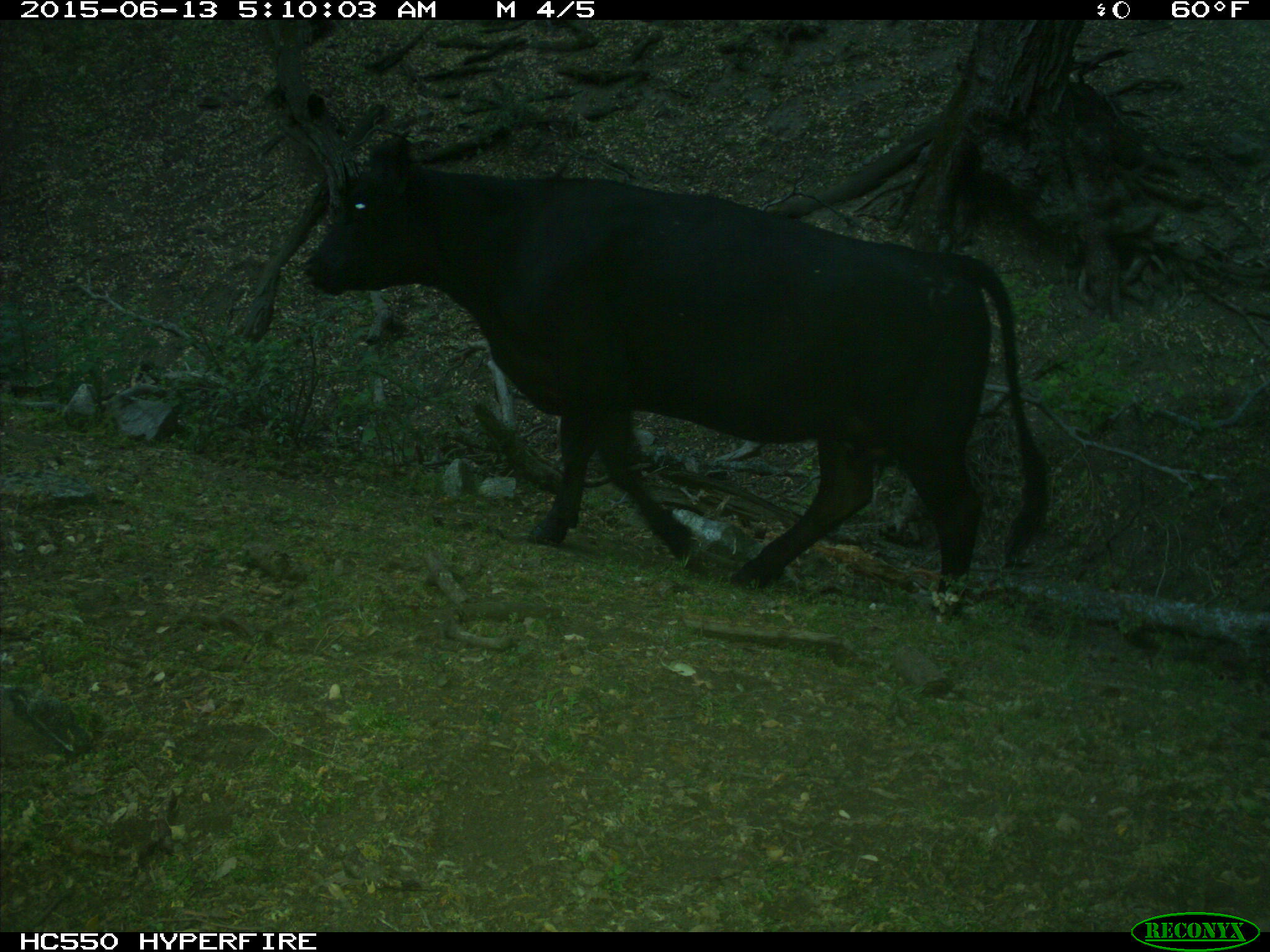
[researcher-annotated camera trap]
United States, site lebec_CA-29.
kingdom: Animalia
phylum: Chordata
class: Mammalia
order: Artiodactyla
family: Bovidae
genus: Bos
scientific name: Bos taurus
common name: domestic cow